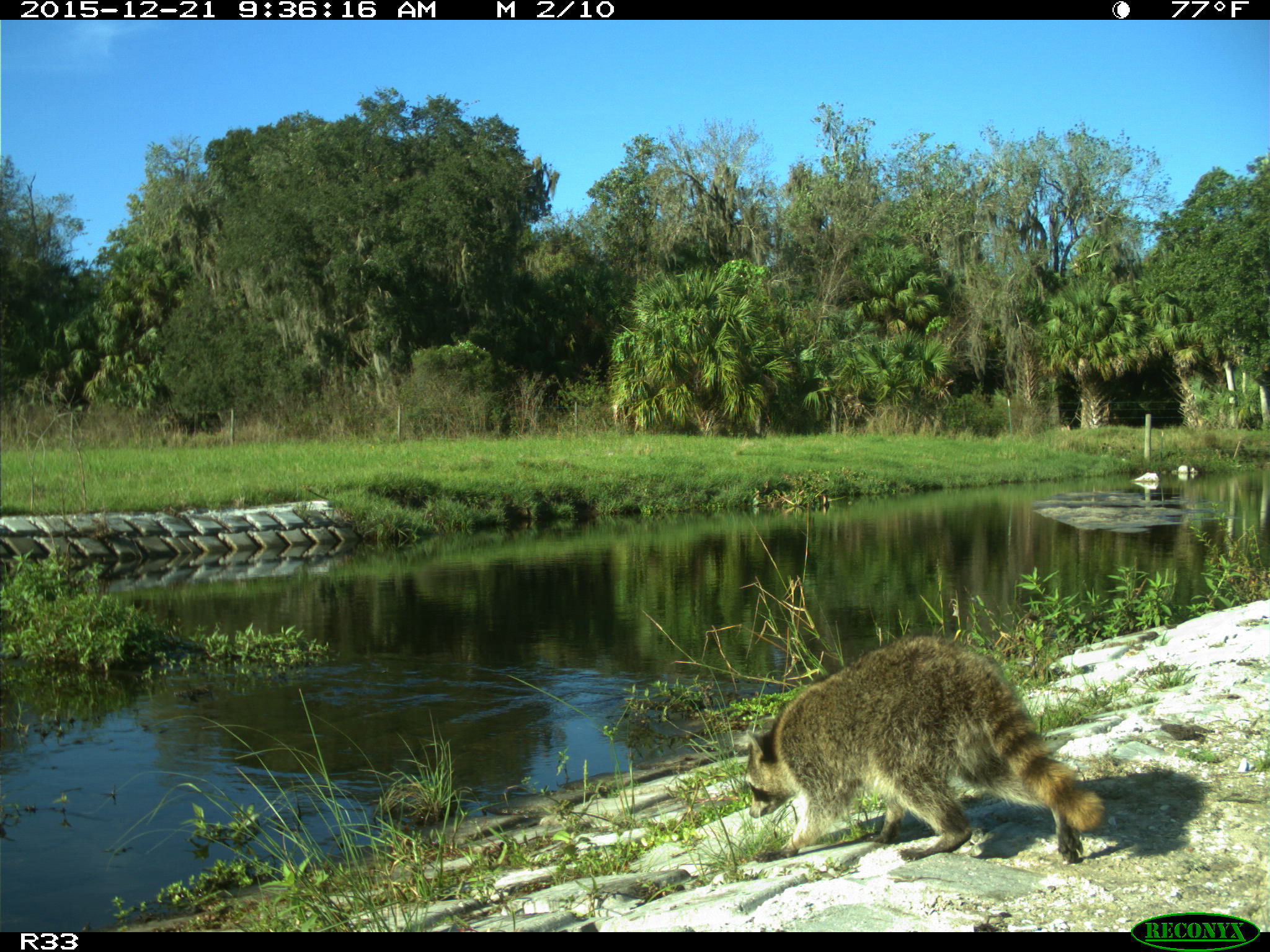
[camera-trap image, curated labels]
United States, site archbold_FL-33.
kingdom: Animalia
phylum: Chordata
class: Mammalia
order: Carnivora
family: Procyonidae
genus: Procyon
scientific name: Procyon lotor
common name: common raccoon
Procyon lotor (common raccoon).